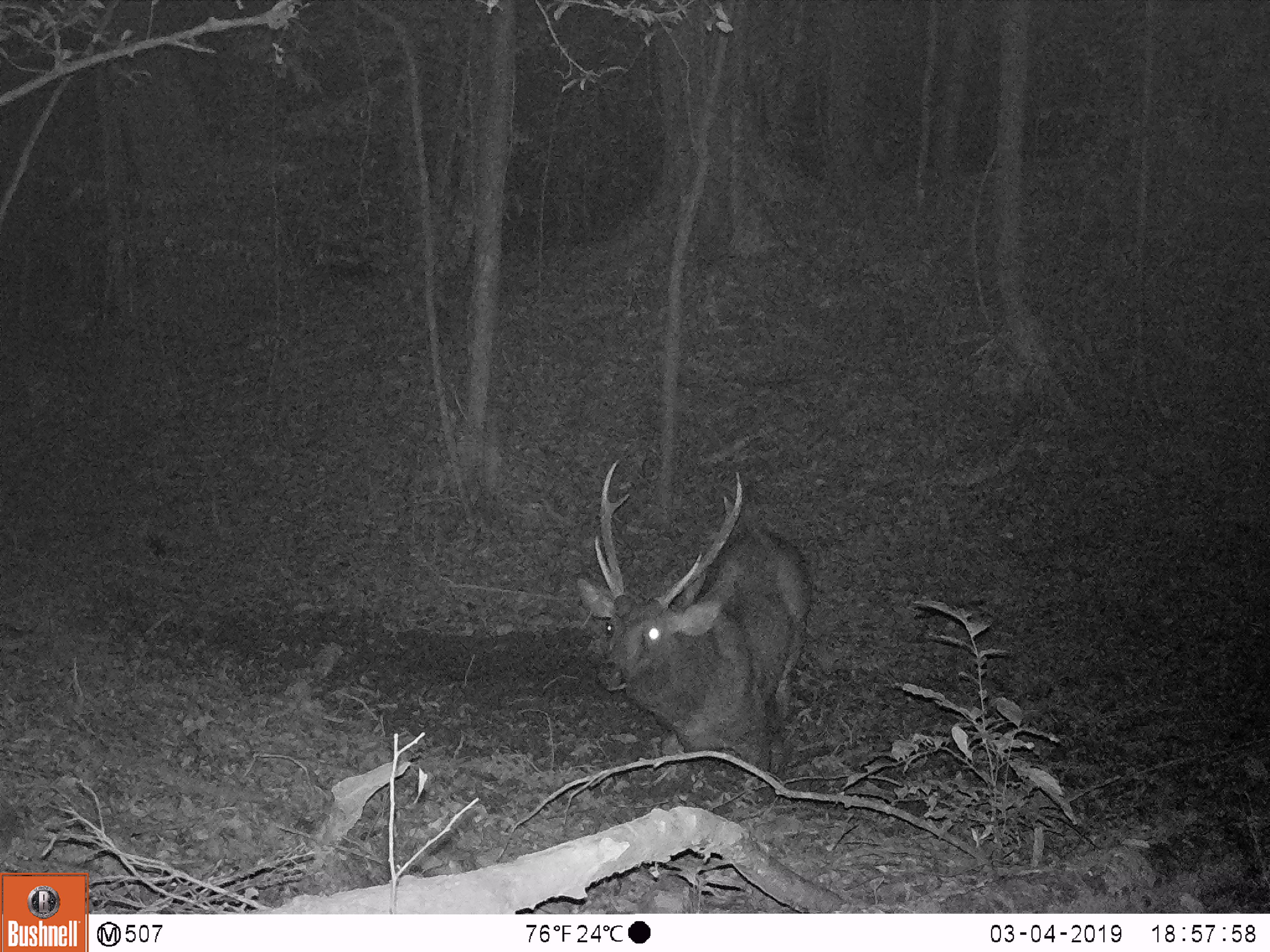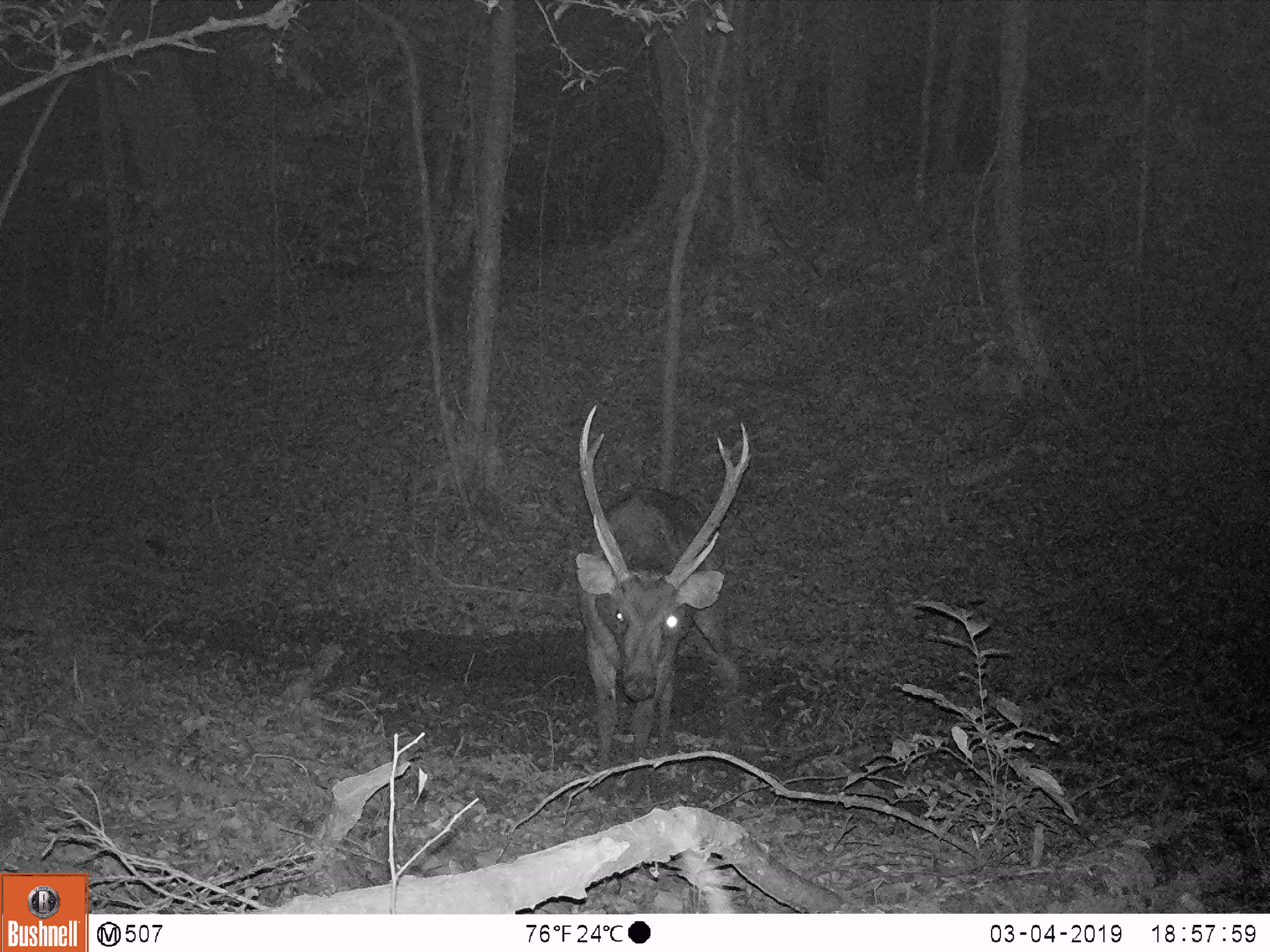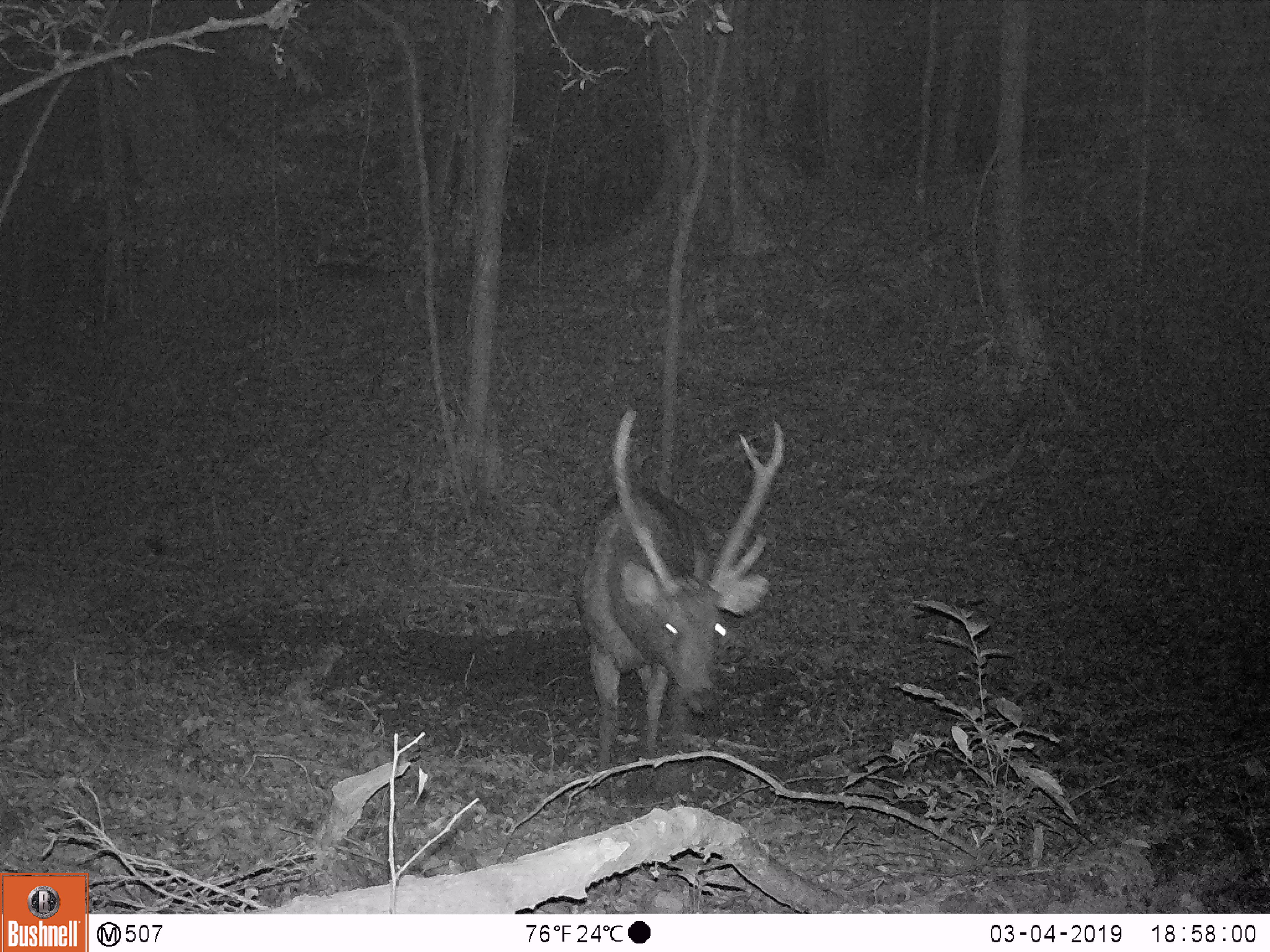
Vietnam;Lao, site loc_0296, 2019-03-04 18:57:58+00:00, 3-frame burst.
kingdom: Animalia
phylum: Chordata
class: Mammalia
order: Artiodactyla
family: Cervidae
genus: Rusa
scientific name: Rusa unicolor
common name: sambar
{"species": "sambar (Rusa unicolor)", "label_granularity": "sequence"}